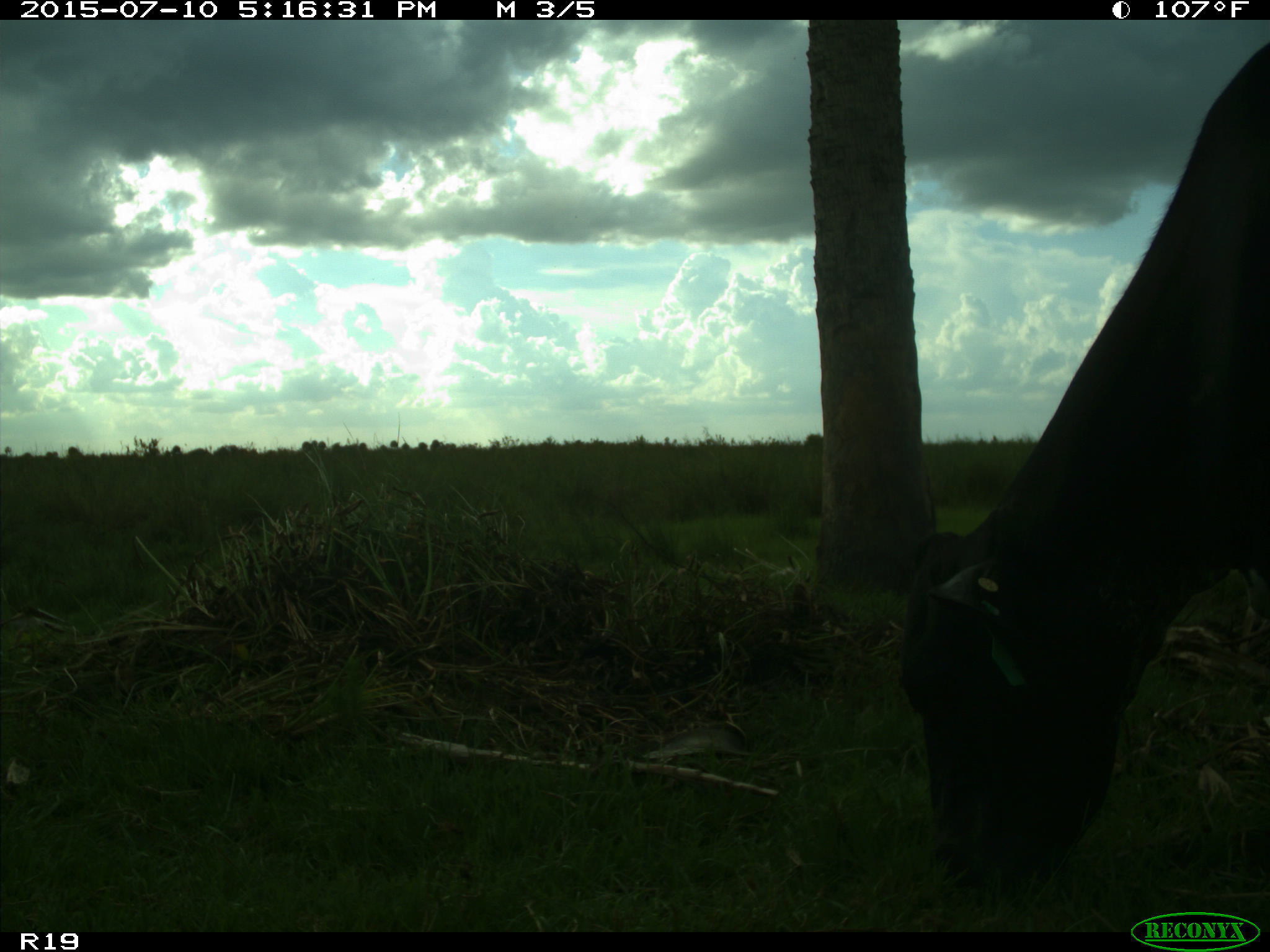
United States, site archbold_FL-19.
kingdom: Animalia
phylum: Chordata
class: Mammalia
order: Artiodactyla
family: Bovidae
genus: Bos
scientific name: Bos taurus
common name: domestic cow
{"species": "Bos taurus (domestic cow)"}